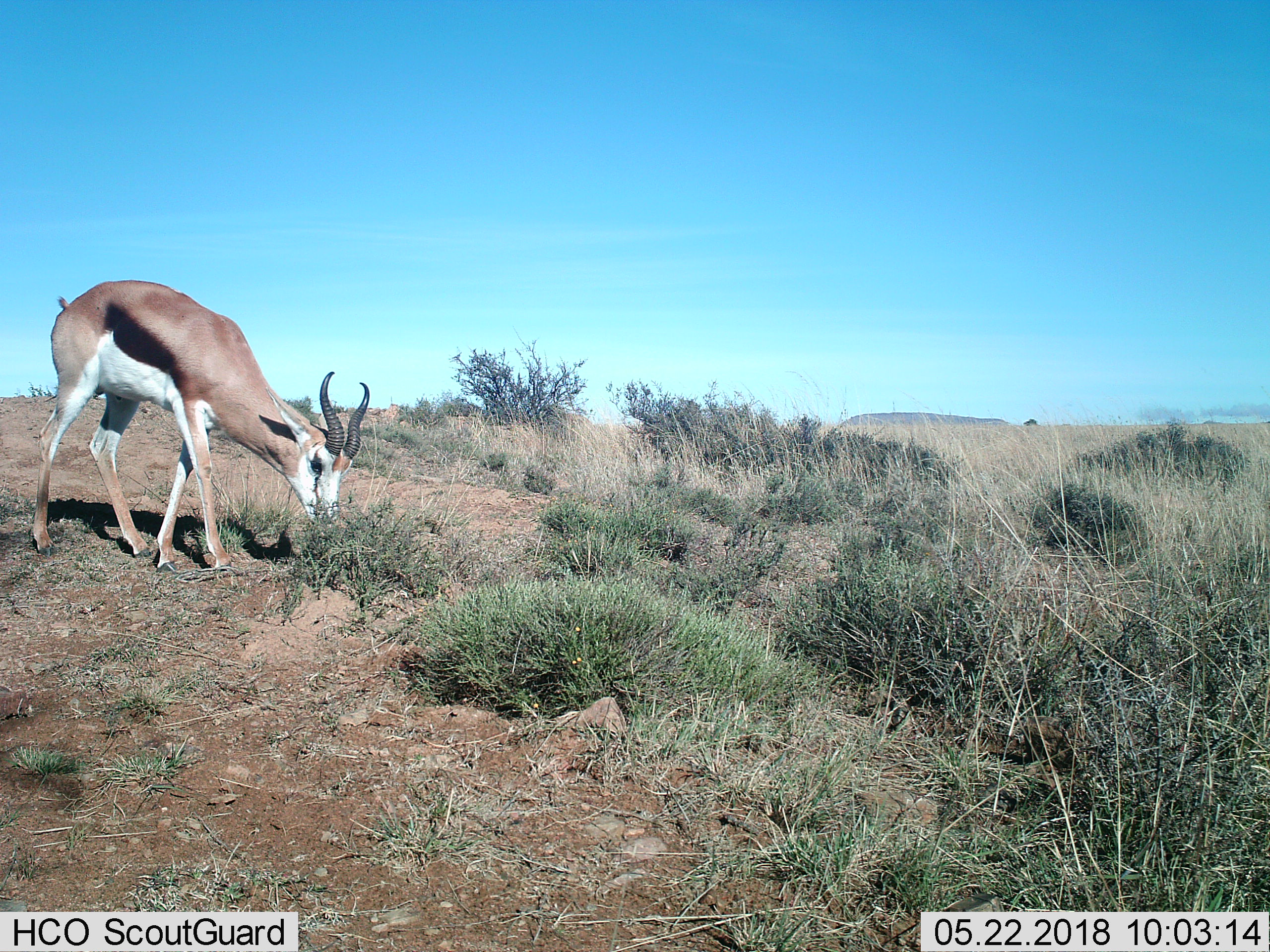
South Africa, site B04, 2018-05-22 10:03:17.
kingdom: Animalia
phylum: Chordata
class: Mammalia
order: Artiodactyla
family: Bovidae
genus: Antidorcas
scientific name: Antidorcas marsupialis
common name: springbok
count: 1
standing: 0%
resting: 0%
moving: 0%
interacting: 0%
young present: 0%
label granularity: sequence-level